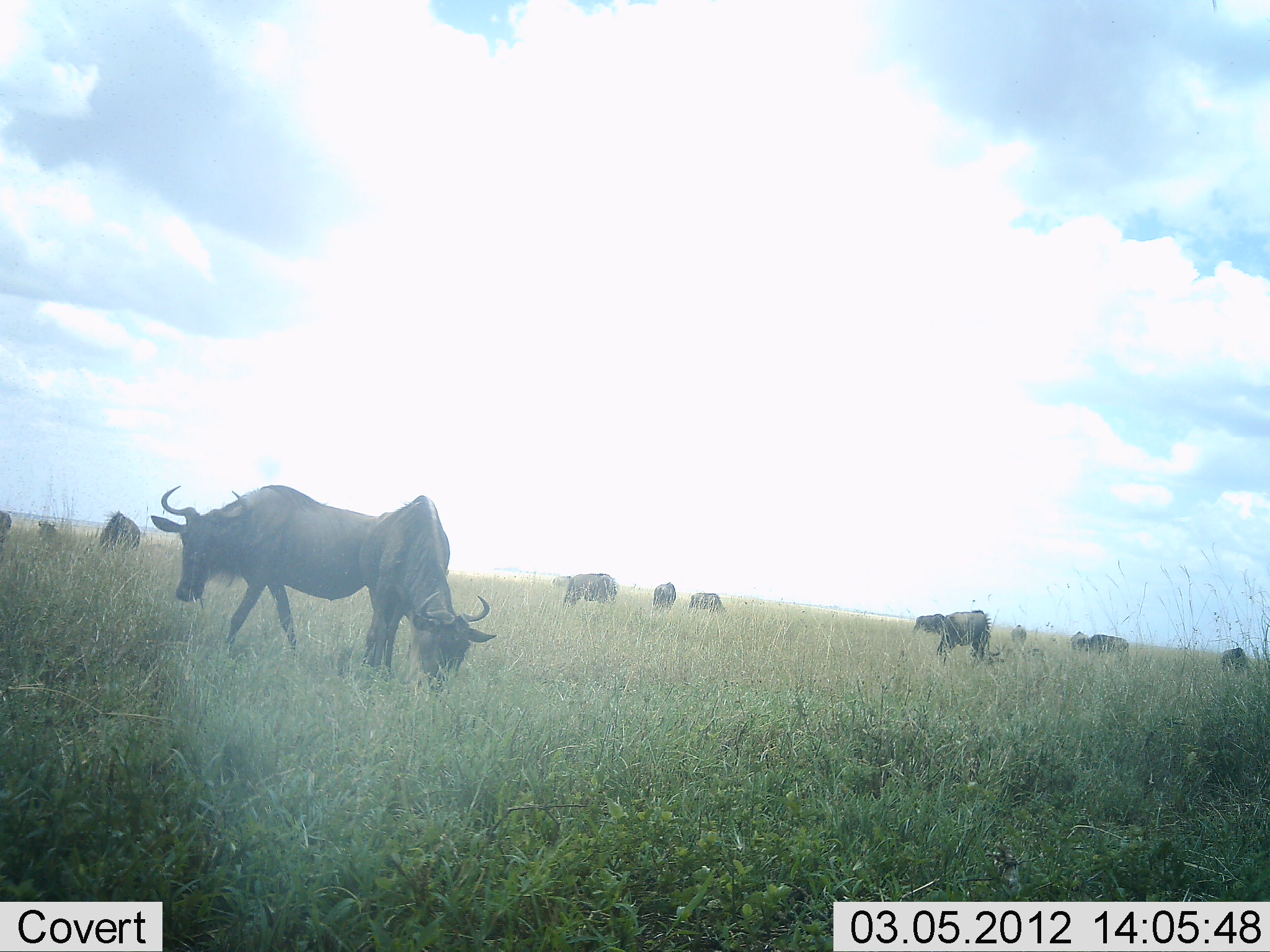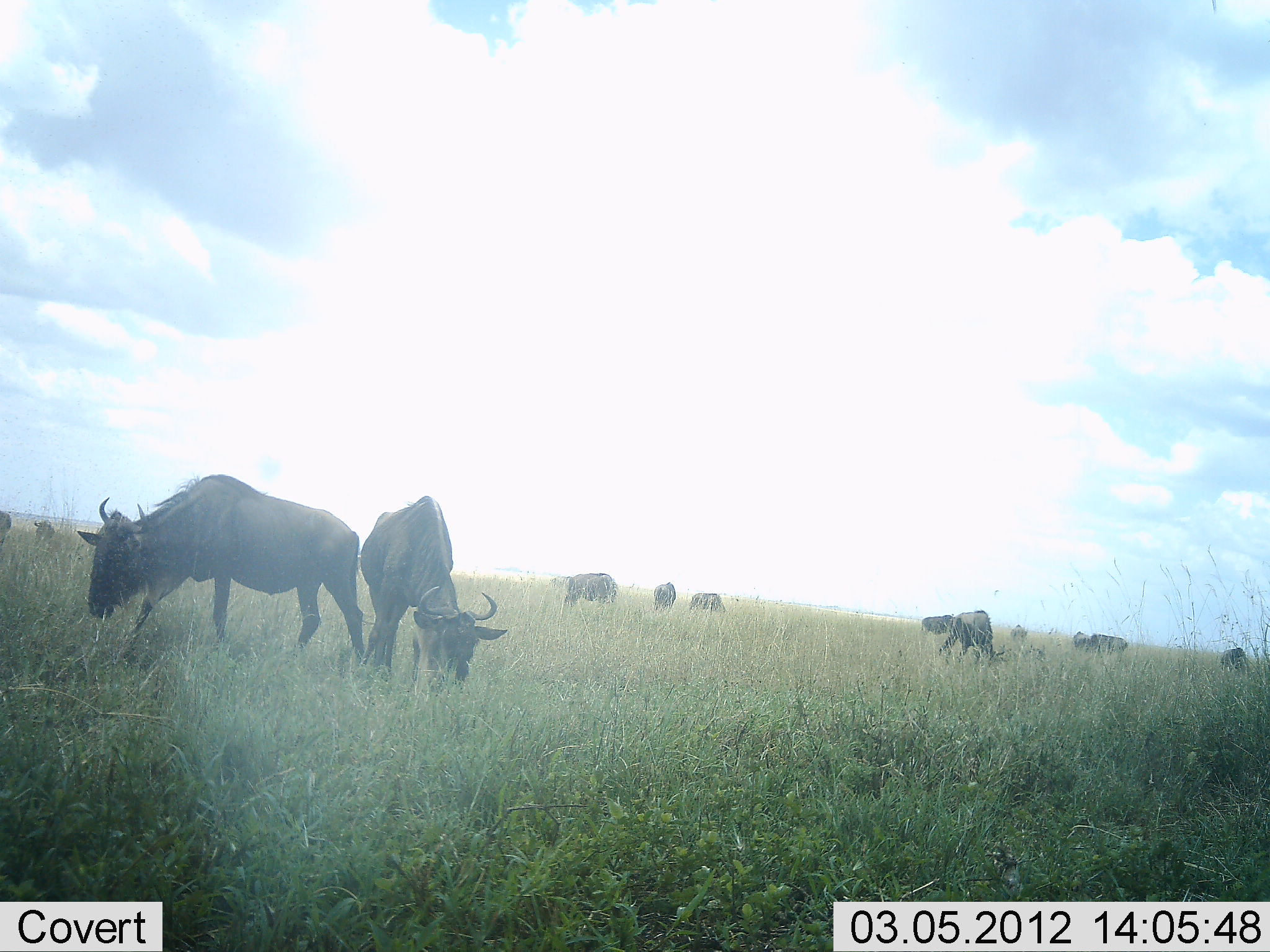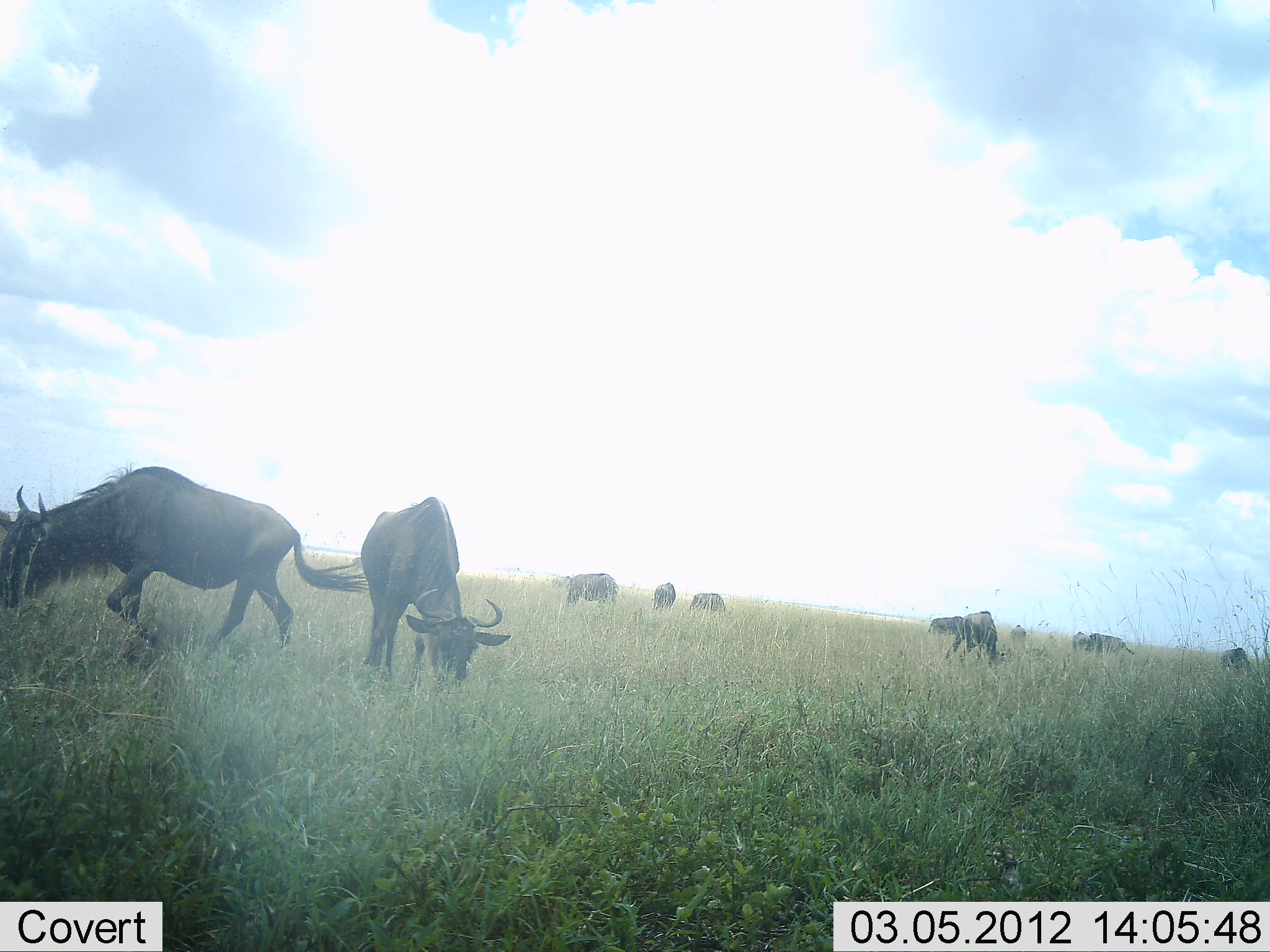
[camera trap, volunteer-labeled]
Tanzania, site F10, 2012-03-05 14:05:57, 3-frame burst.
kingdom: Animalia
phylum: Chordata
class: Mammalia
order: Artiodactyla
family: Bovidae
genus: Connochaetes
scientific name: Connochaetes taurinus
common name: blue wildebeest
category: wildebeest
Wildebeest (blue wildebeest) (Connochaetes taurinus), count 11-50. Behavior (volunteer vote fractions): standing 32%, resting 5%, moving 36%, interacting 0%. Young present (vote fraction): 0%. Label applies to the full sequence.